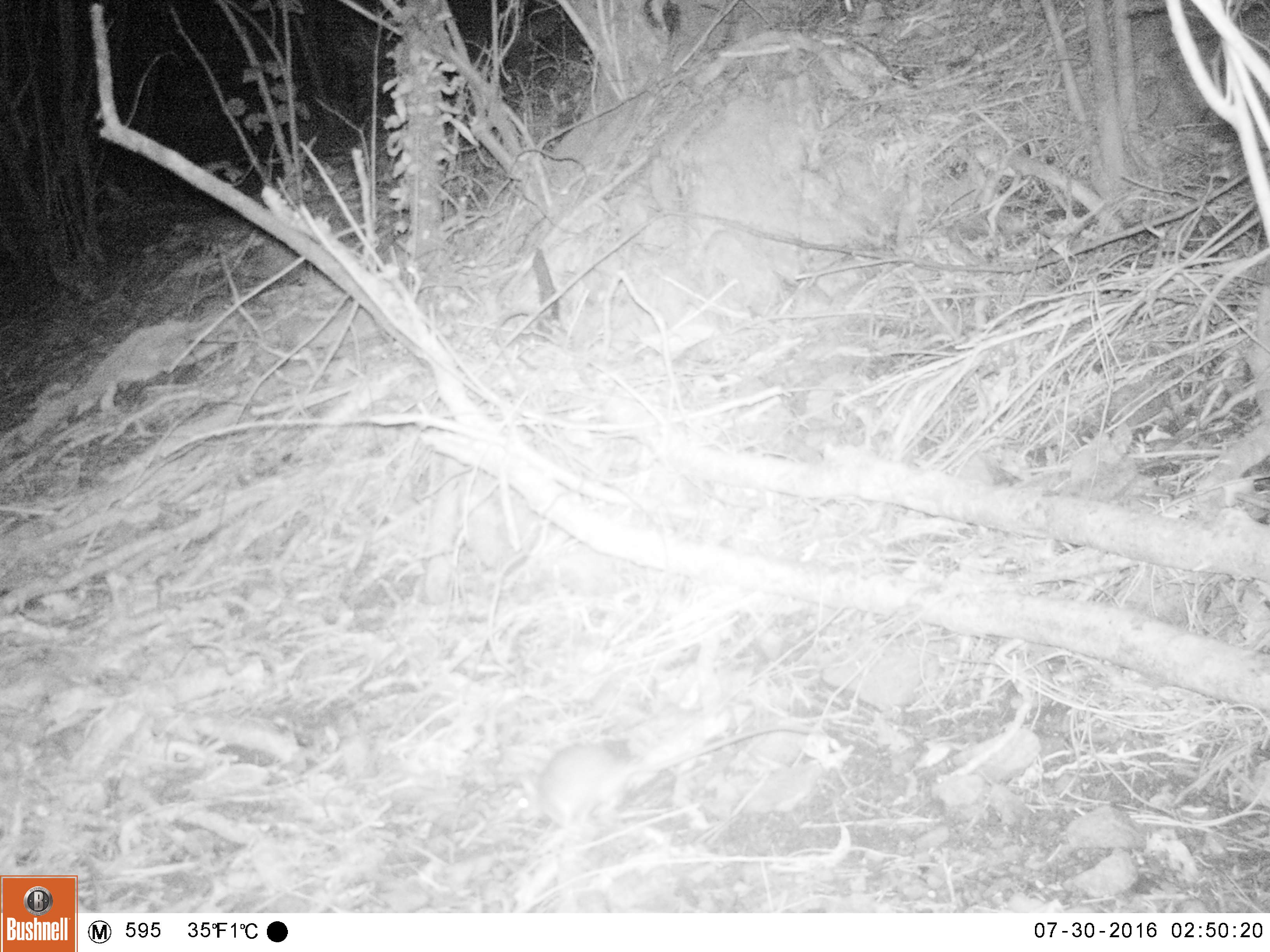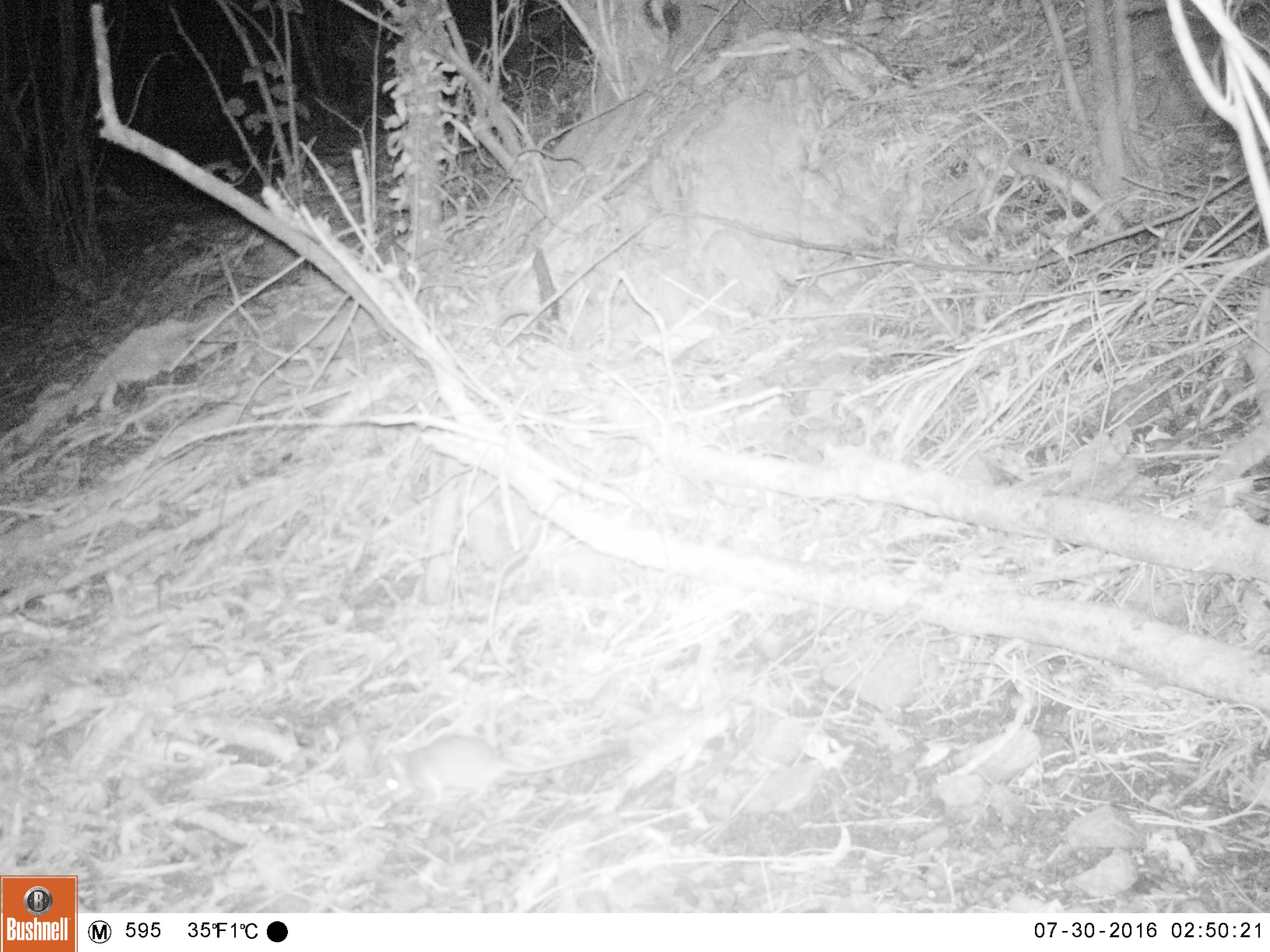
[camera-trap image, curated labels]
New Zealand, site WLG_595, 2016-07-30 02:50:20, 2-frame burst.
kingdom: Animalia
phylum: Chordata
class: Mammalia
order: Rodentia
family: Muridae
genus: Rattus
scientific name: Rattus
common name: rat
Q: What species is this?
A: Rat (Rattus).